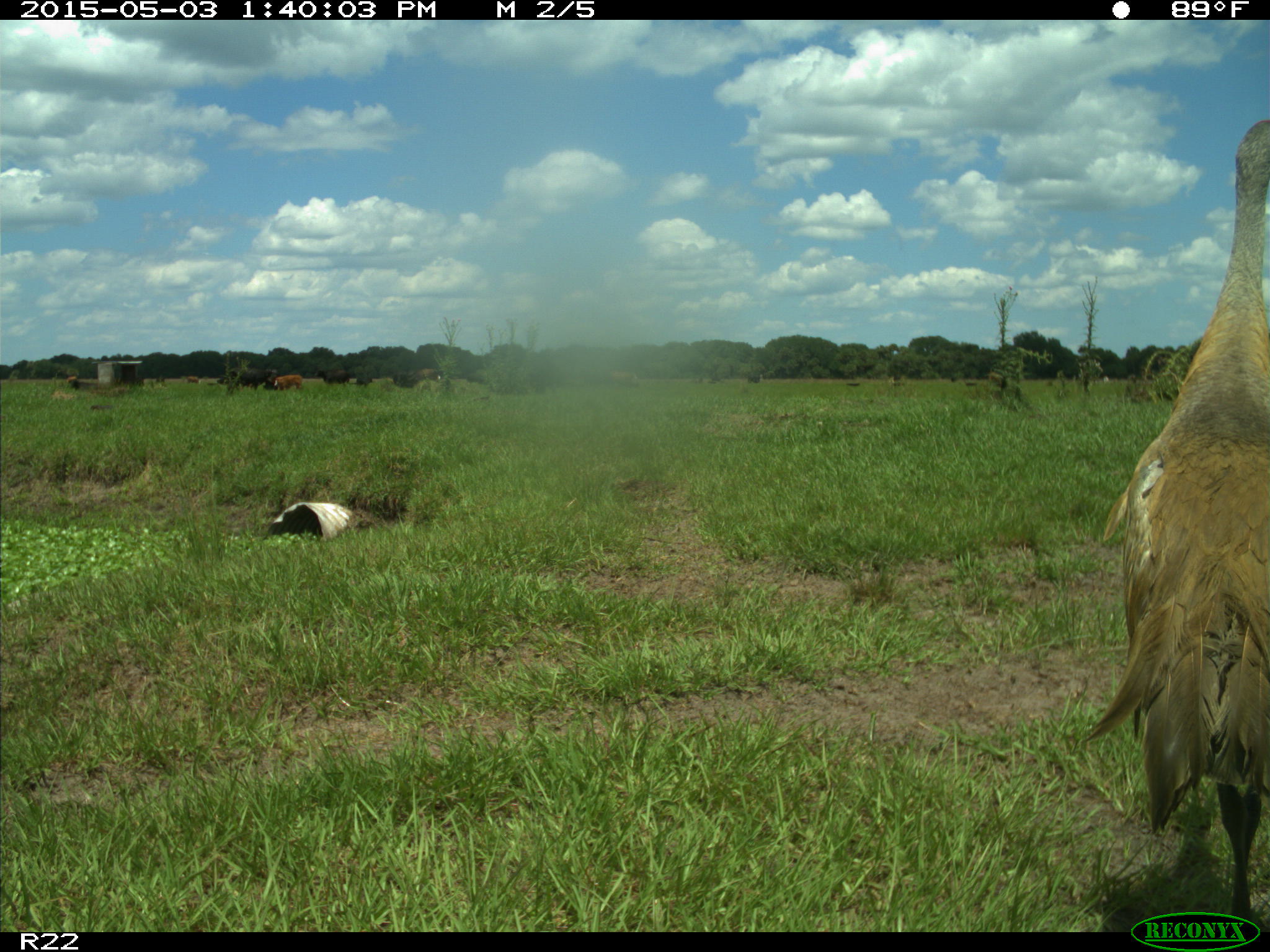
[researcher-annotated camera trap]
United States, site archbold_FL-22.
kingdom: Animalia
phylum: Chordata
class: Mammalia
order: Artiodactyla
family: Bovidae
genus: Bos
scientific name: Bos taurus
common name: domestic cow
Bos taurus (domestic cow).